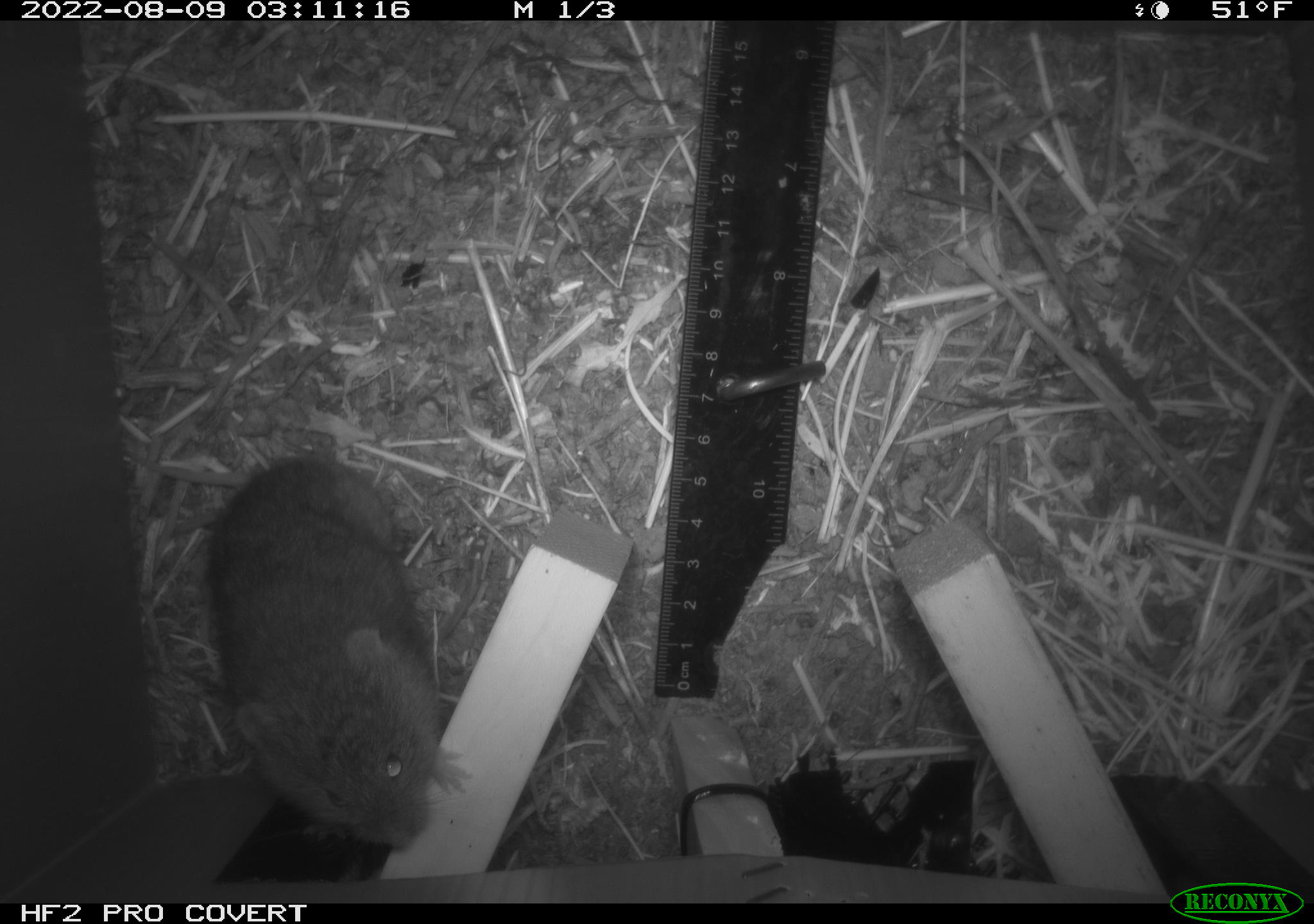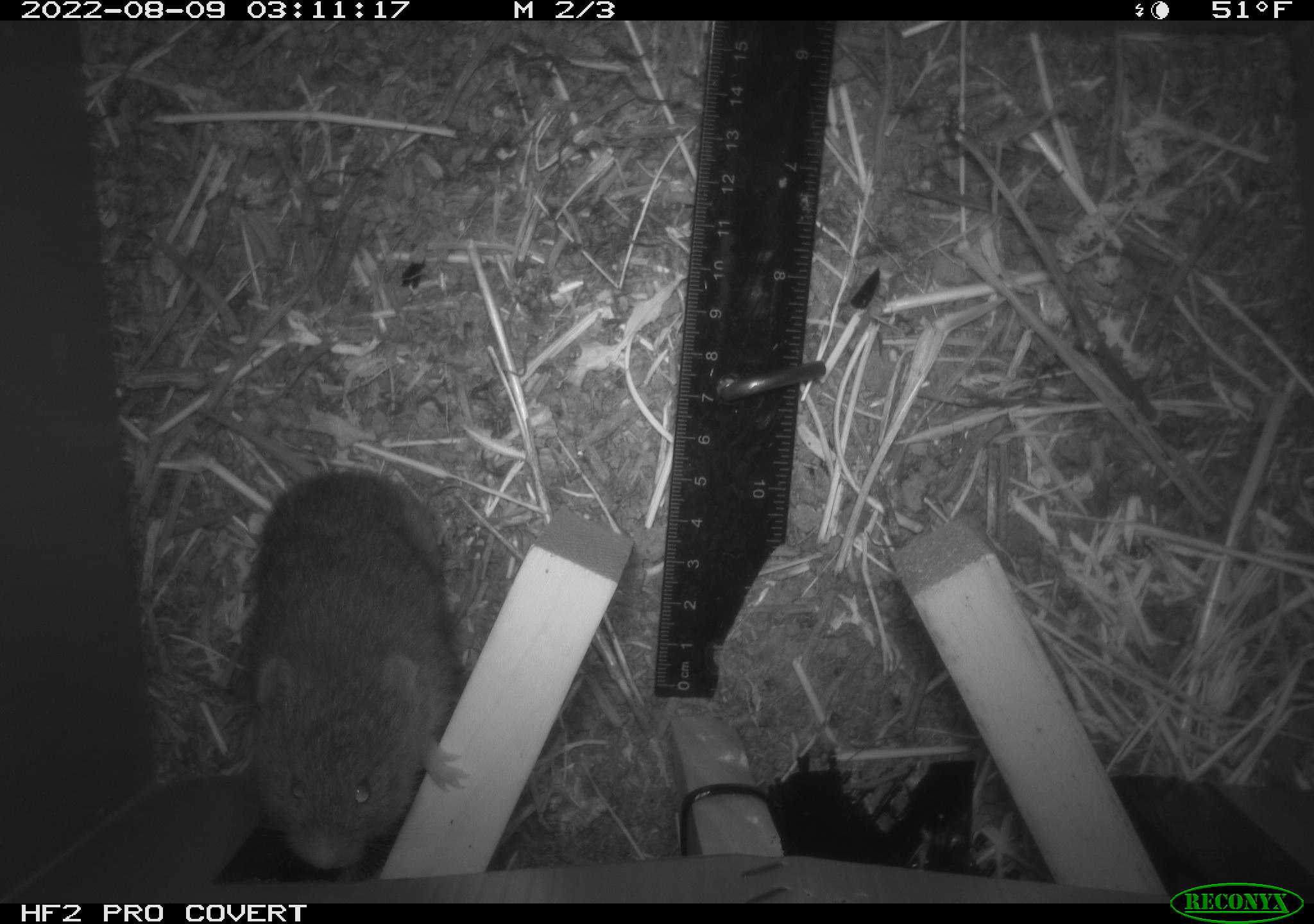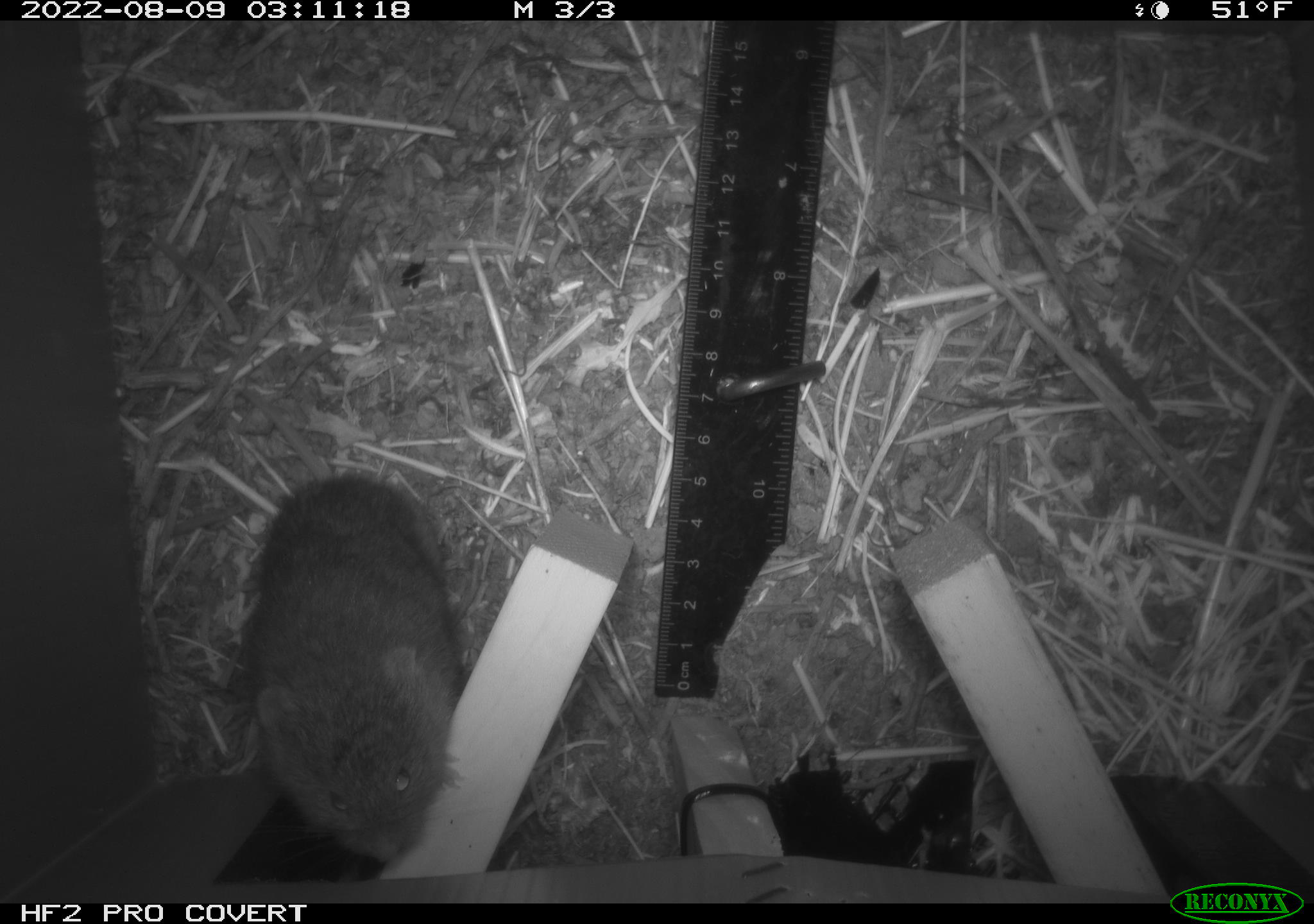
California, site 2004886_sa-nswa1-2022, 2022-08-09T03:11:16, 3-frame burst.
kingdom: Animalia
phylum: Chordata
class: Mammalia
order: Rodentia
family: Cricetidae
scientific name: Cricetidae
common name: hamsters, voles, lemmings, and allies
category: cricetidae family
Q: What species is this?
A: Cricetidae family (hamsters, voles, lemmings, and allies) (Cricetidae).